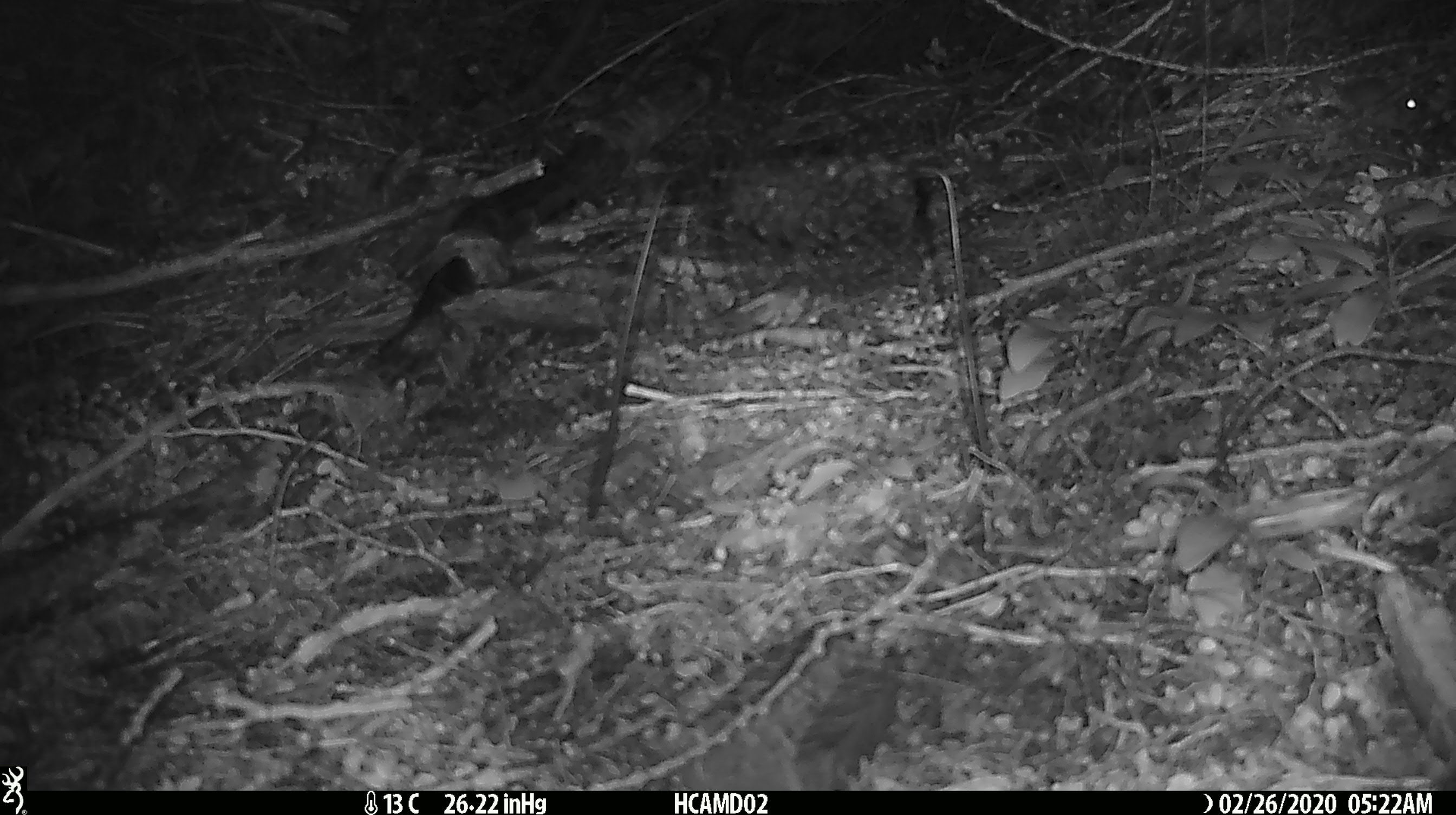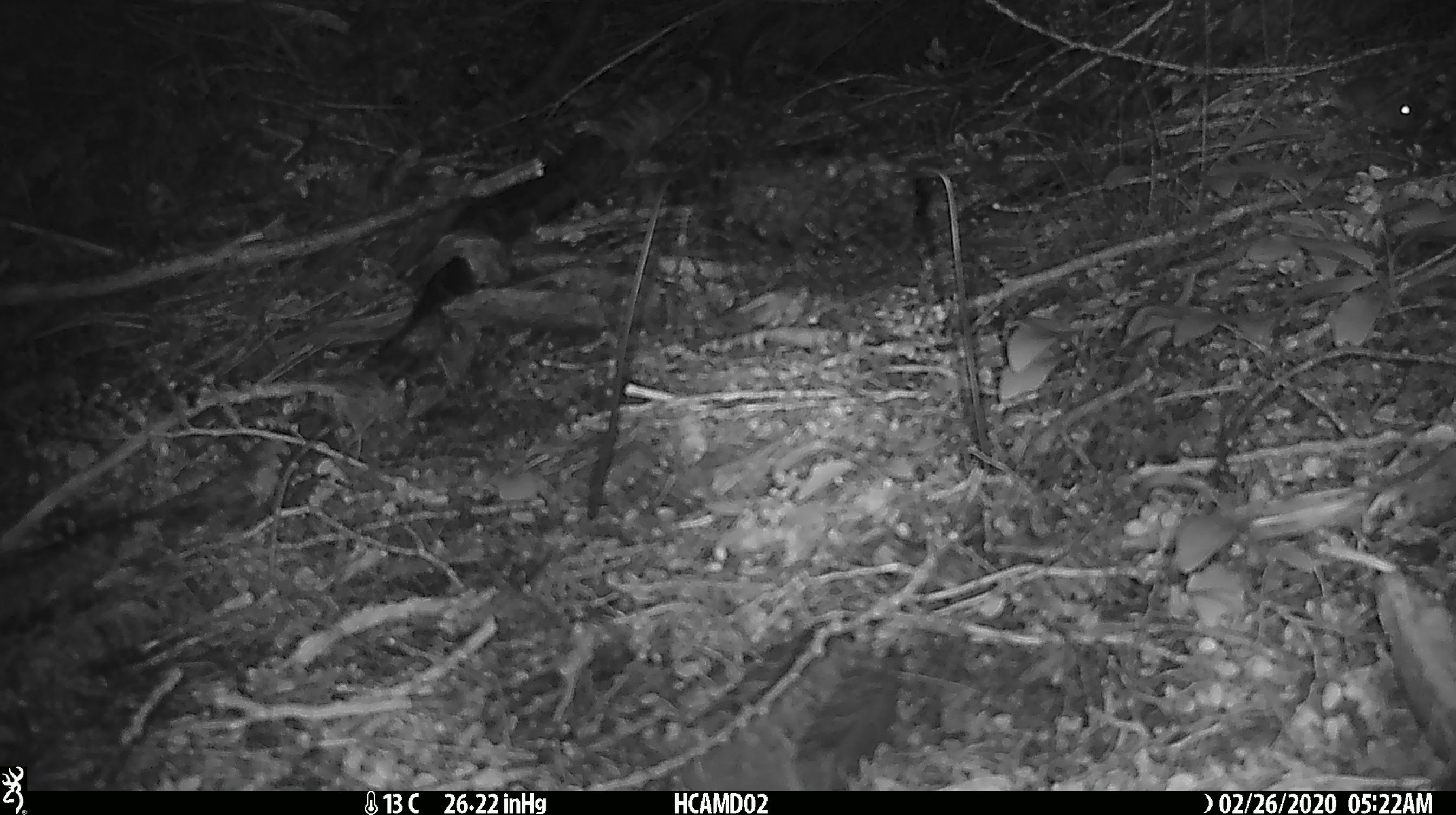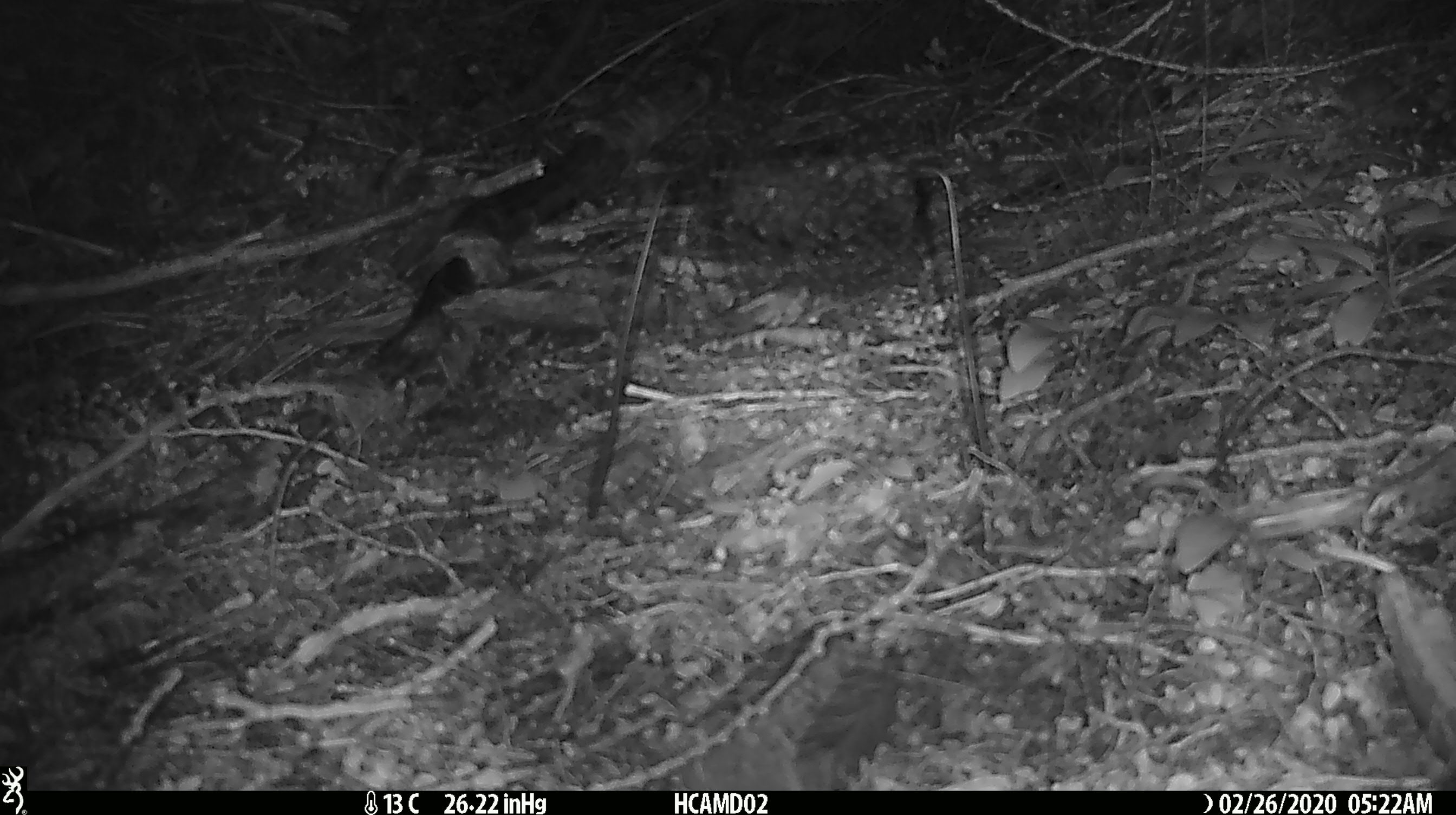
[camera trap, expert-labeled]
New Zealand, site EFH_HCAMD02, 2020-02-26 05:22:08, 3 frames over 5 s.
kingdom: Animalia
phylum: Chordata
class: Mammalia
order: Rodentia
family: Muridae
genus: Mus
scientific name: Mus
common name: mouse